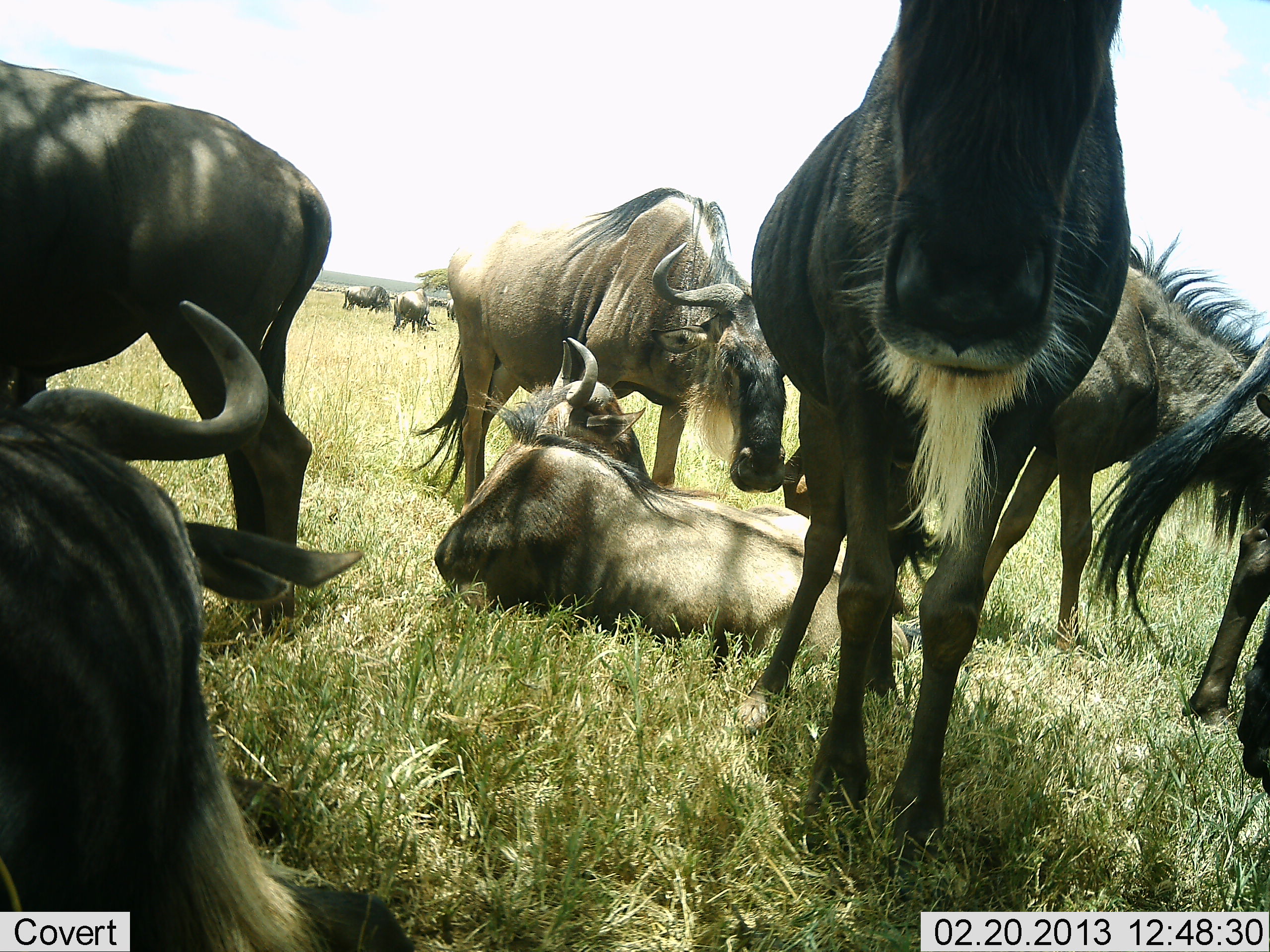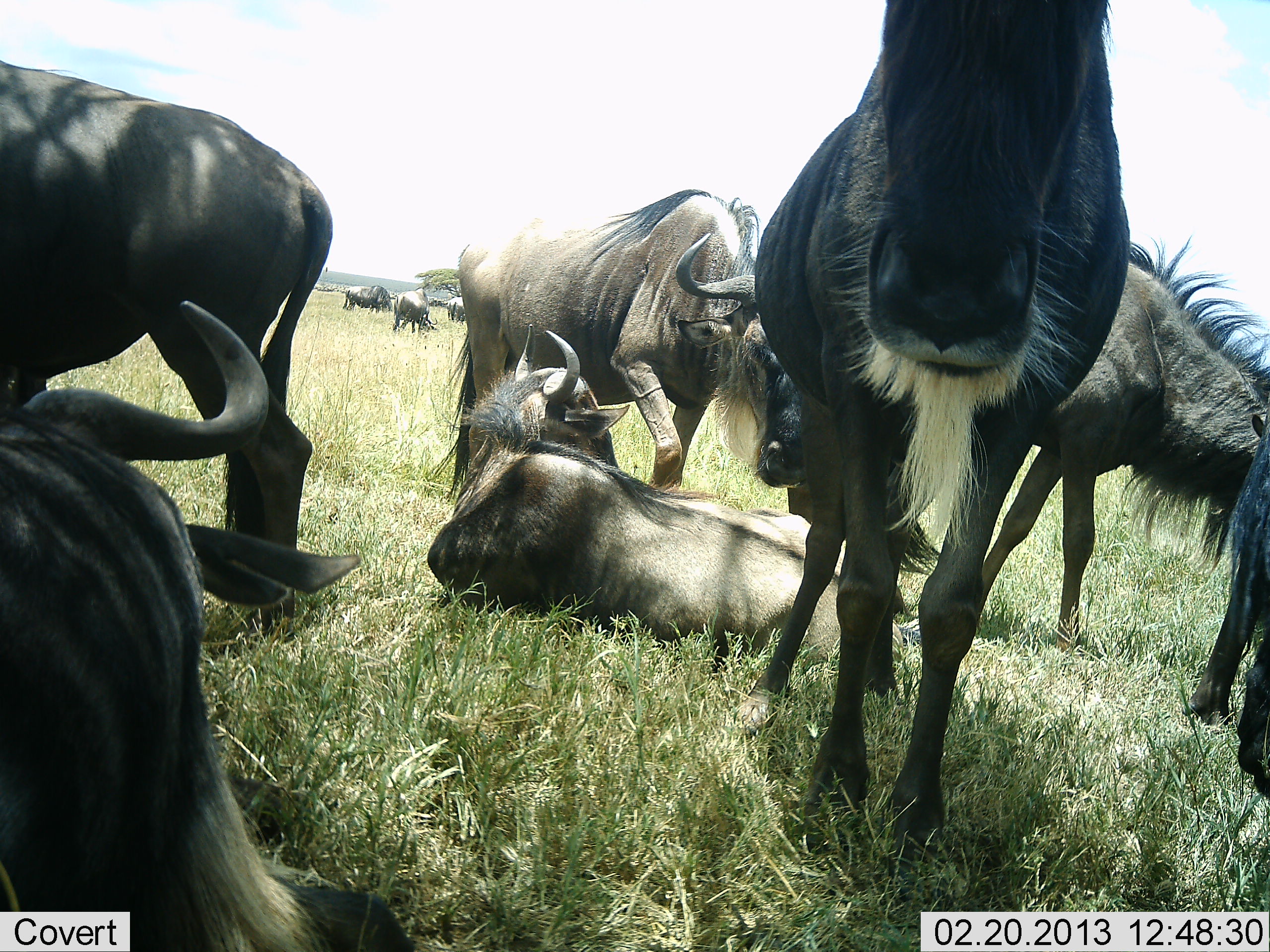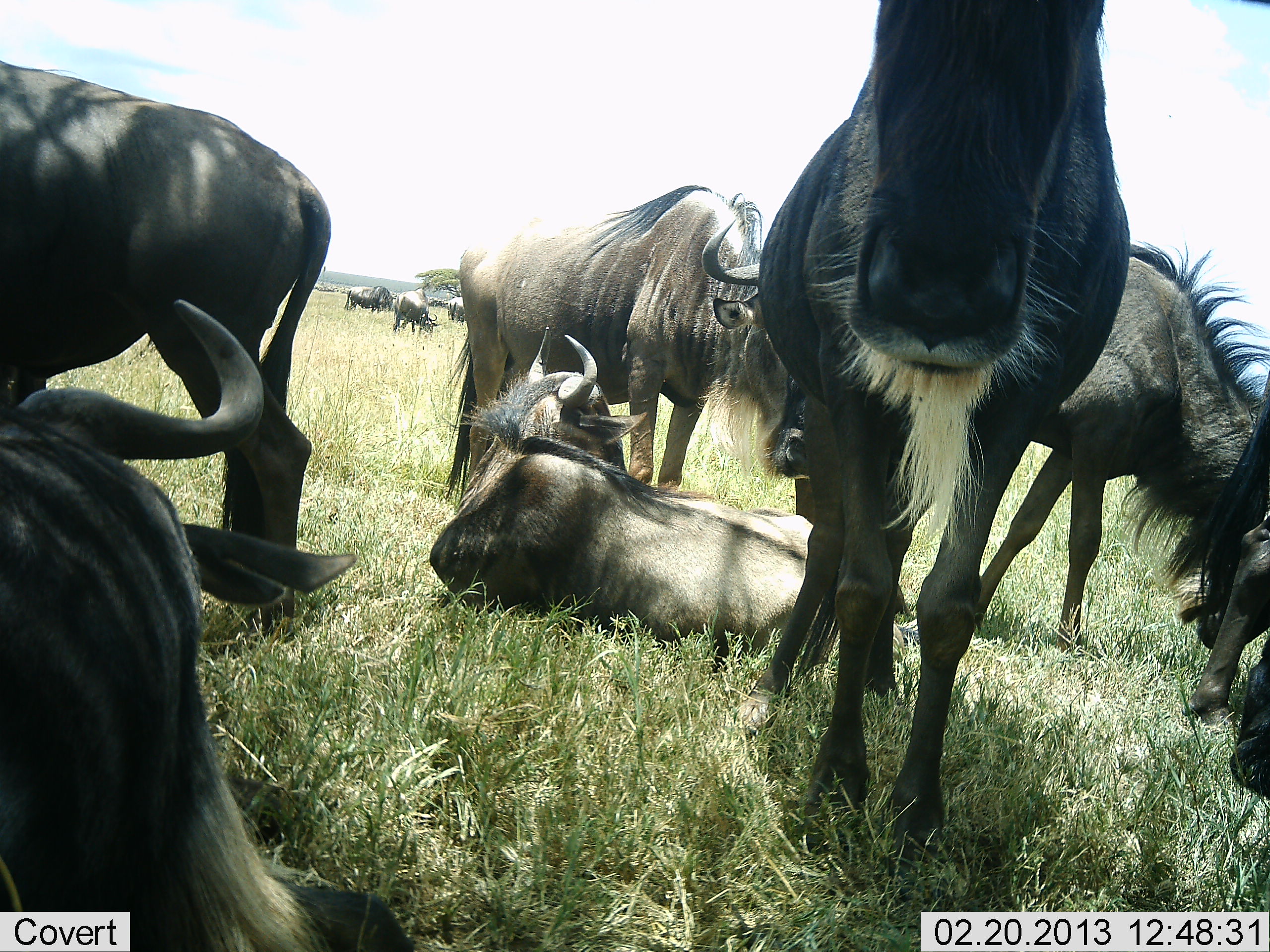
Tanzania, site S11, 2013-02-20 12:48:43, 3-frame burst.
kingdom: Animalia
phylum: Chordata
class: Mammalia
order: Artiodactyla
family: Bovidae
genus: Connochaetes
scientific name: Connochaetes taurinus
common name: blue wildebeest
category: wildebeest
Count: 10.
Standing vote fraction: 86%.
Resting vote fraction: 92%.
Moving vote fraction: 33%.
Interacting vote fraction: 17%.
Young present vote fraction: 0%.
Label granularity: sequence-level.